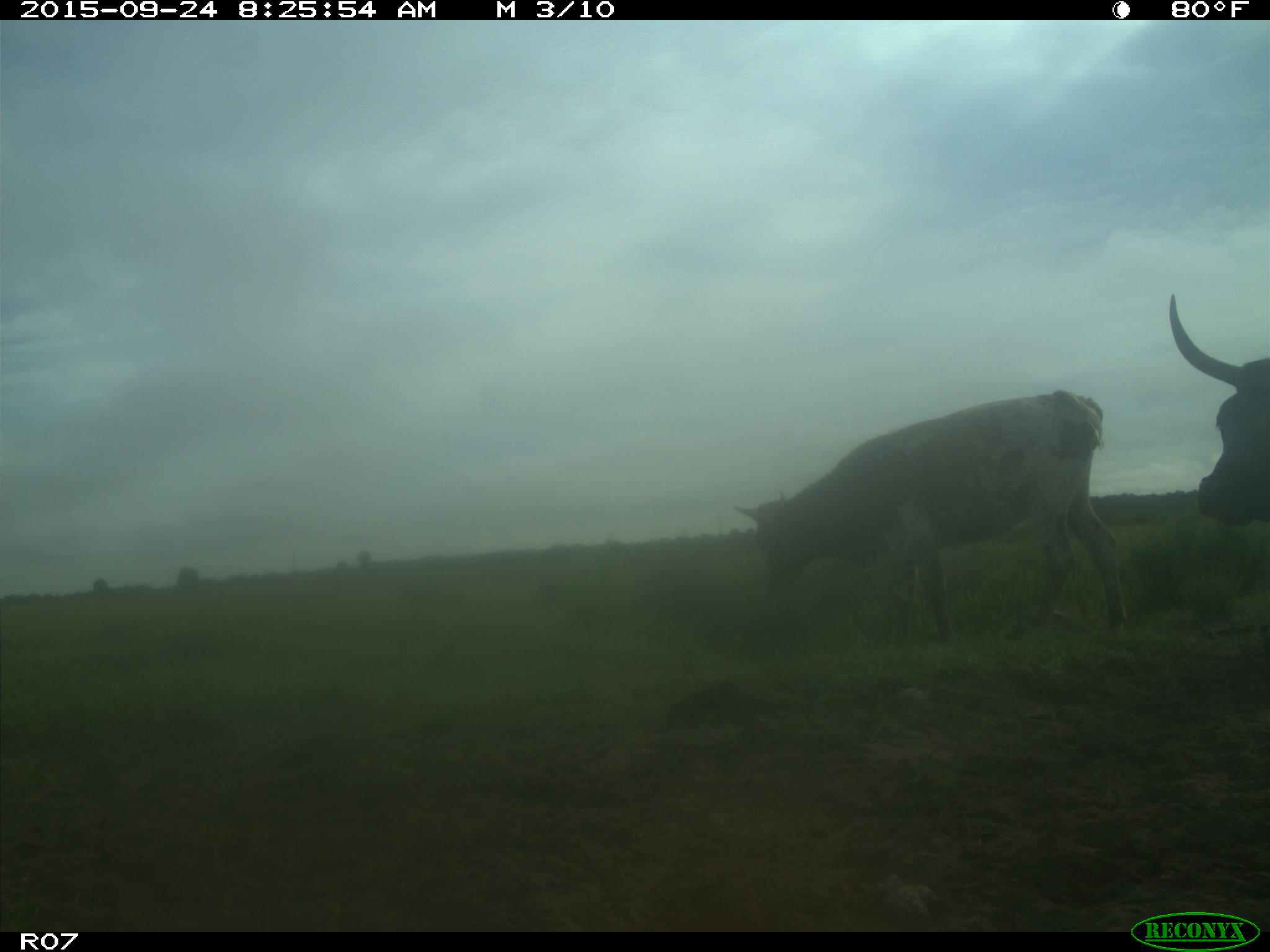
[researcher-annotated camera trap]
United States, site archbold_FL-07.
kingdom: Animalia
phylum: Chordata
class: Mammalia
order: Artiodactyla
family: Bovidae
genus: Bos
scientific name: Bos taurus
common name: domestic cow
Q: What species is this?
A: Bos taurus (domestic cow).